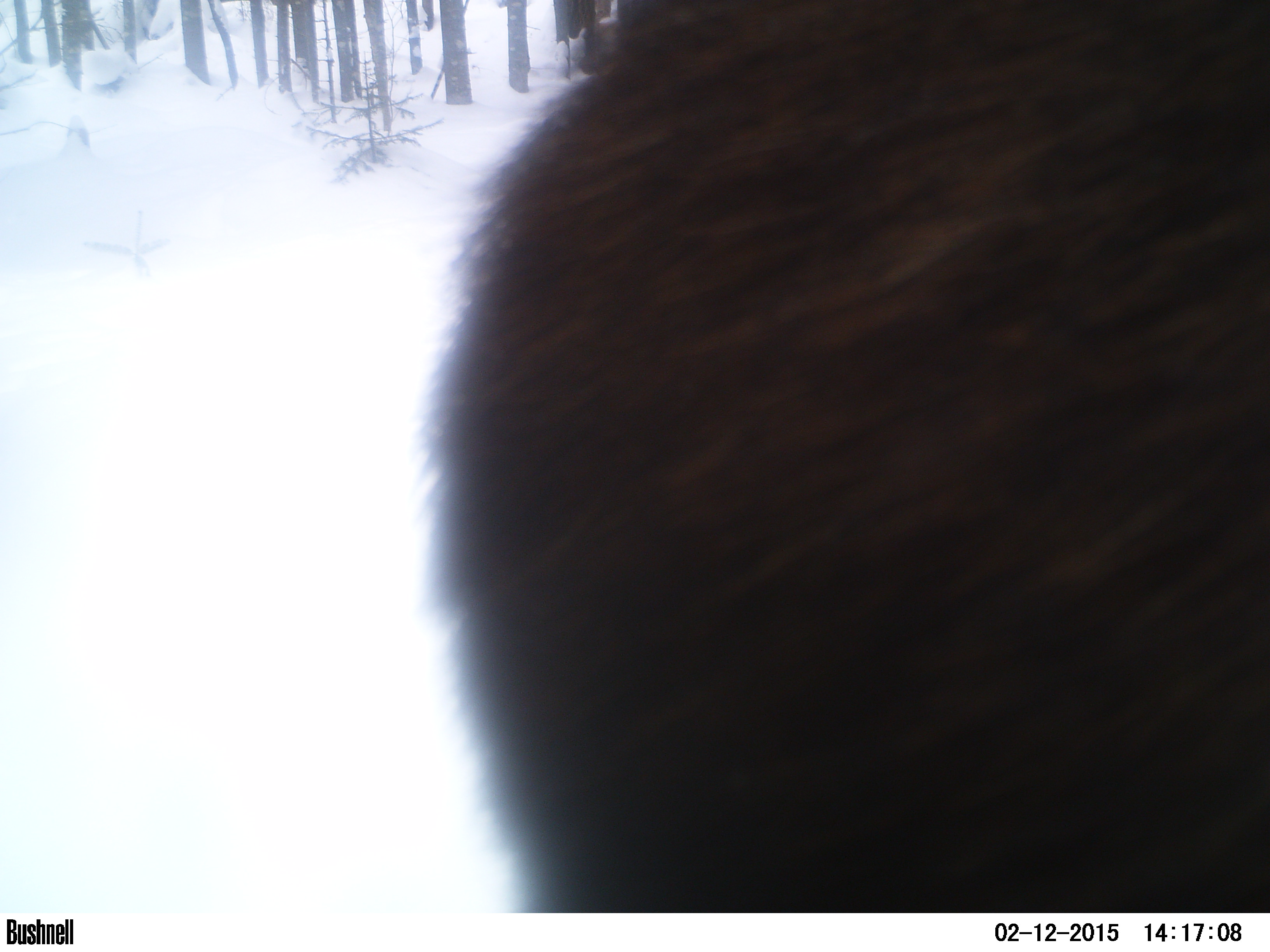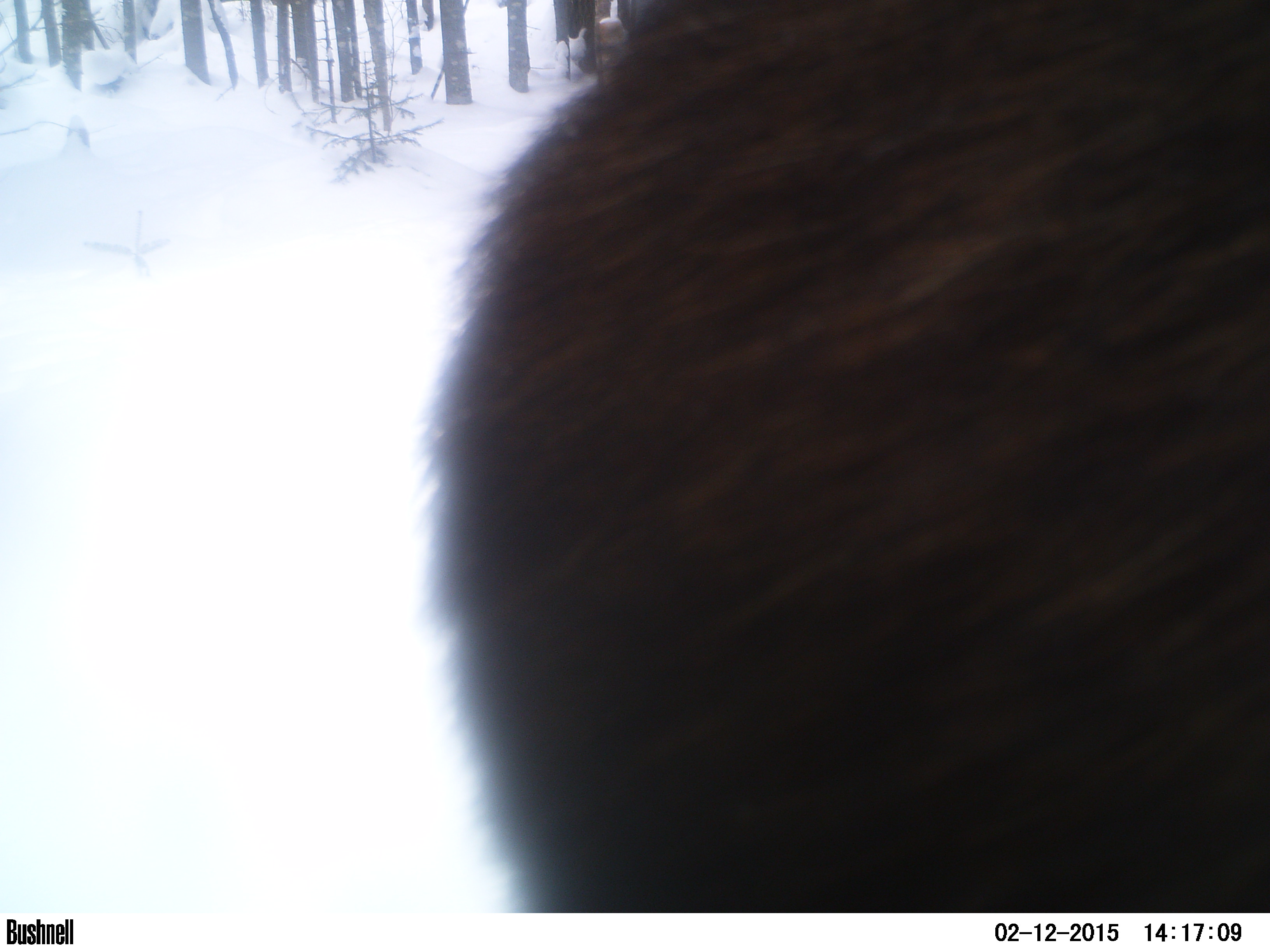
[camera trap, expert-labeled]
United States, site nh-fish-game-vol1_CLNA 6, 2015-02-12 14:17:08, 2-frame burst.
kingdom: Animalia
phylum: Chordata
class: Mammalia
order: Artiodactyla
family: Cervidae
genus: Alces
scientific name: Alces alces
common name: moose